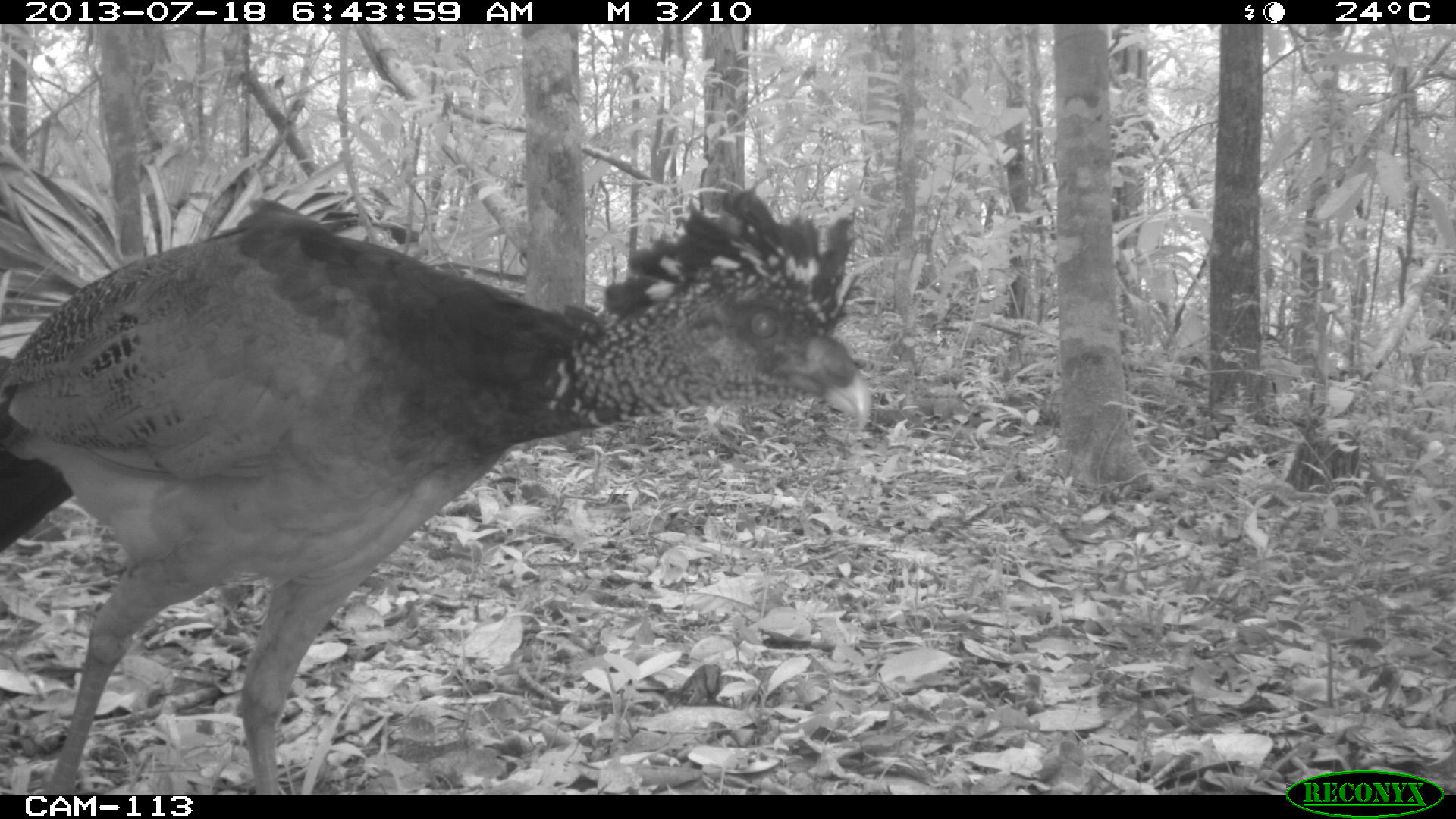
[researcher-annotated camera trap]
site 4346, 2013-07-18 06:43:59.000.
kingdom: Animalia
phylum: Chordata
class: Aves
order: Galliformes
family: Cracidae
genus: Crax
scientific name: Crax rubra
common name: great curassow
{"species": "Crax rubra (great curassow)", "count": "1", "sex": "female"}